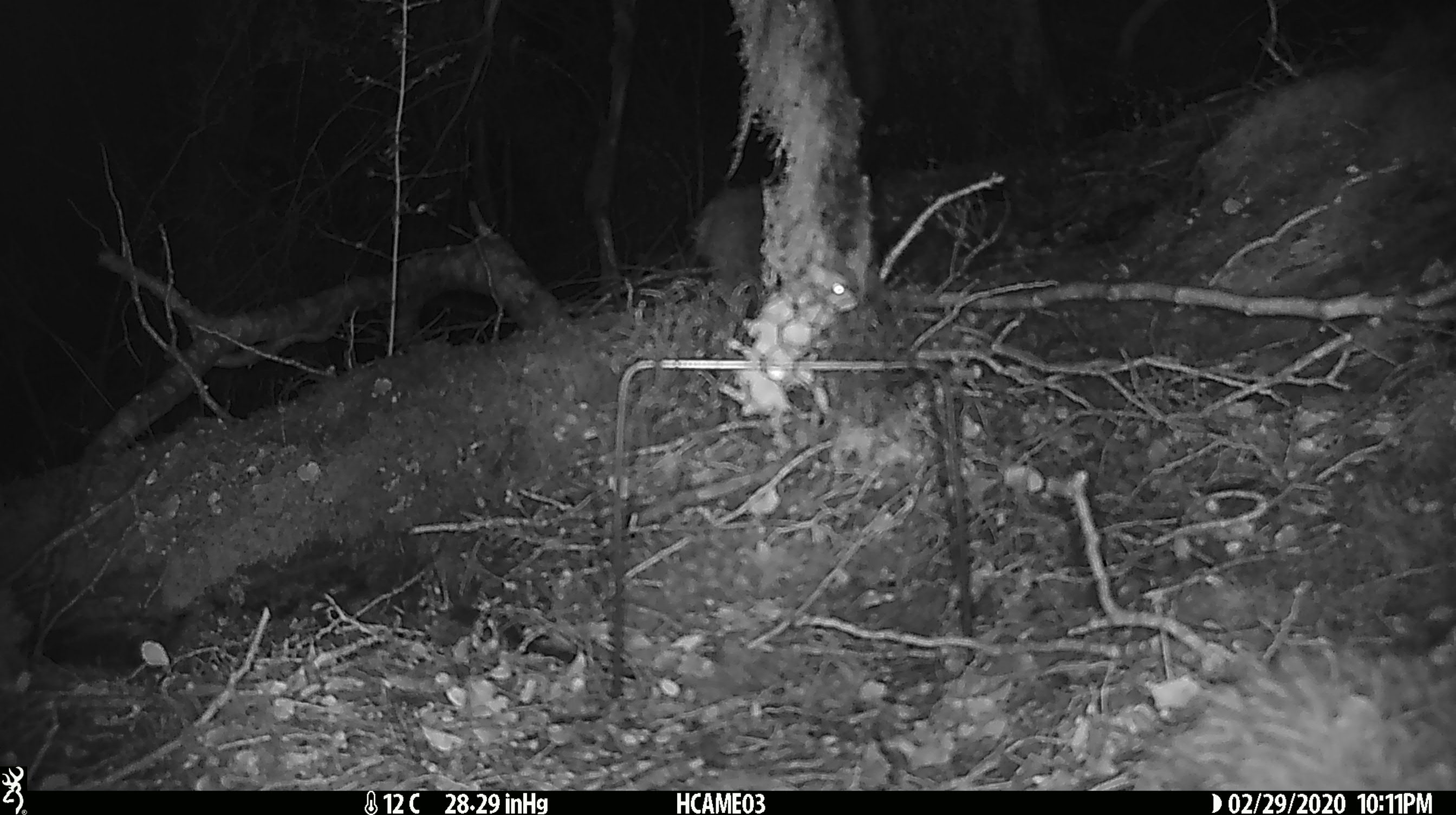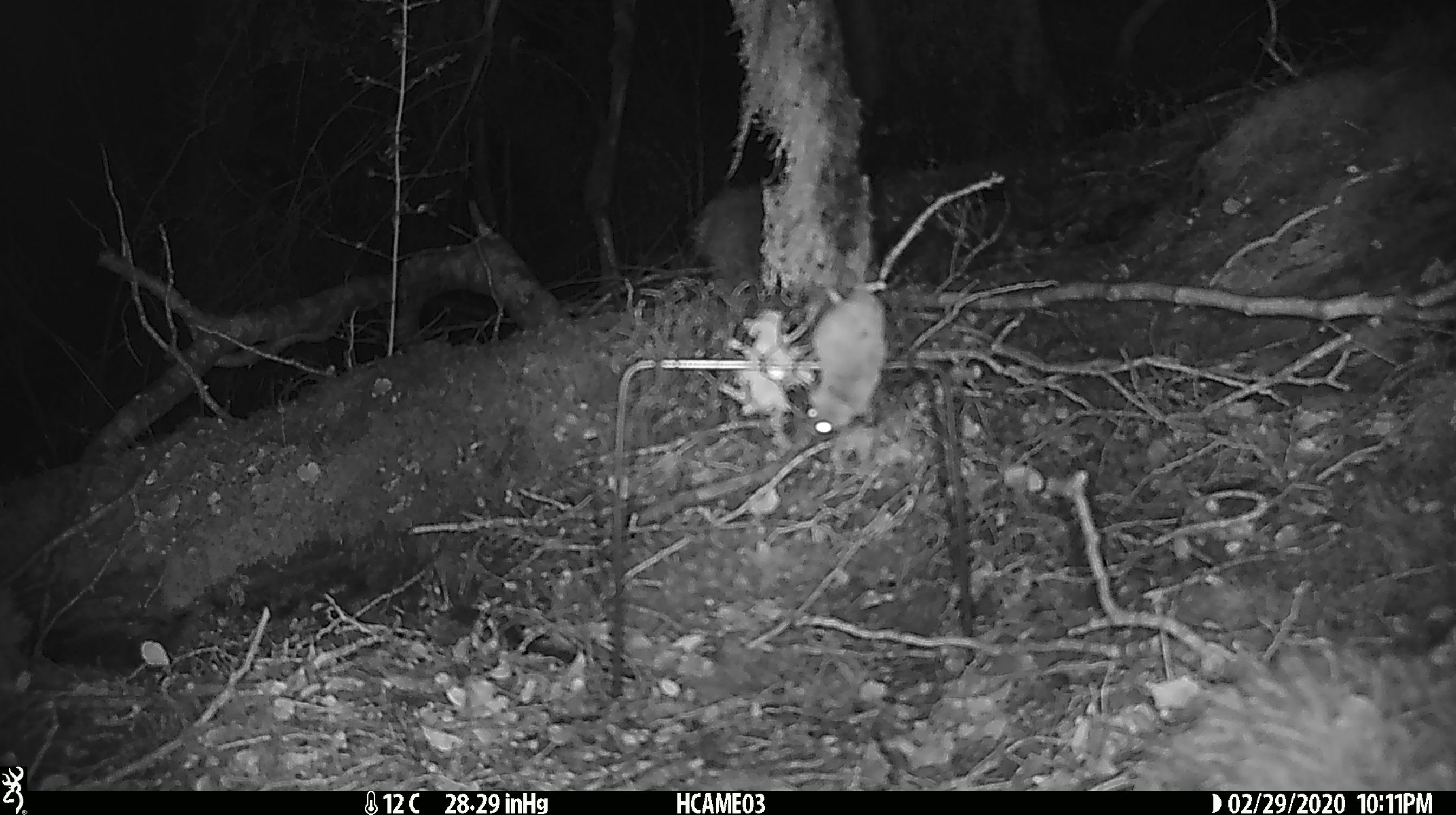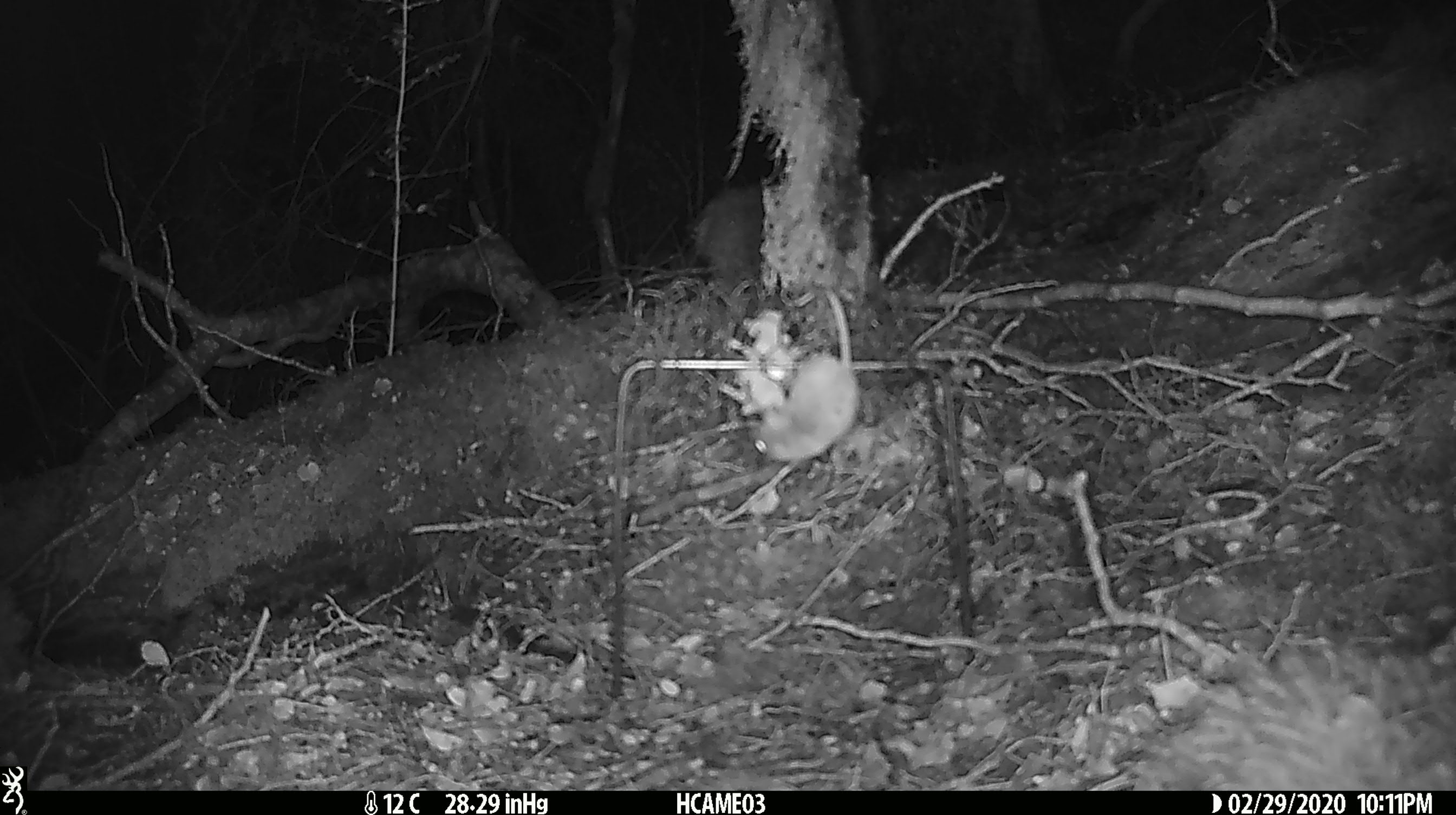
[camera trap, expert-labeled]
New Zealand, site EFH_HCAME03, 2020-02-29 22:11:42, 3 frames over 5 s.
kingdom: Animalia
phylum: Chordata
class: Mammalia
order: Rodentia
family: Muridae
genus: Mus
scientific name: Mus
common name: mouse